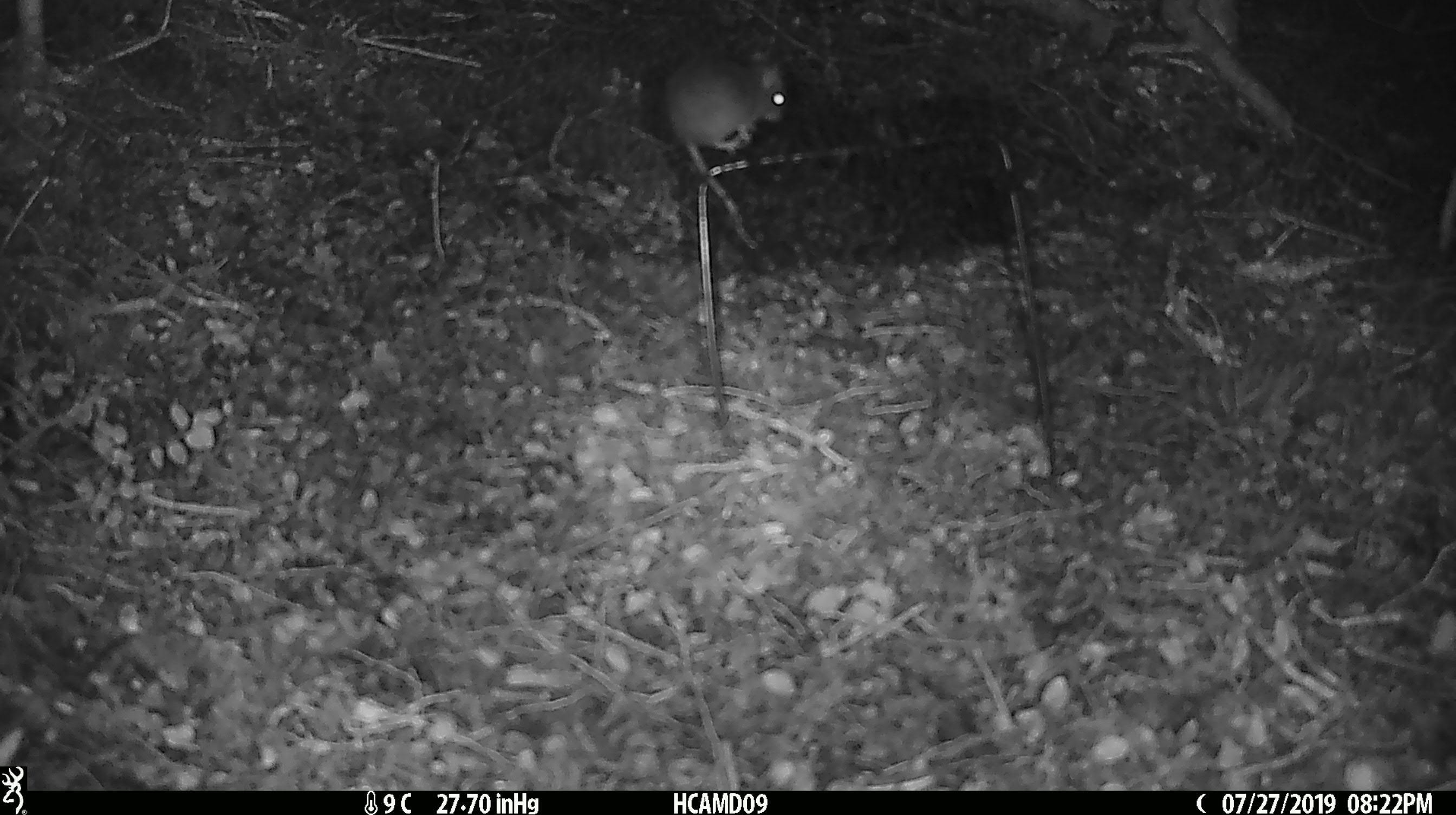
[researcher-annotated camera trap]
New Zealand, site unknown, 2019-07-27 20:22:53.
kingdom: Animalia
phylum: Chordata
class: Mammalia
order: Rodentia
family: Muridae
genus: Mus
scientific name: Mus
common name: mouse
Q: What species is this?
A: Mouse (Mus).